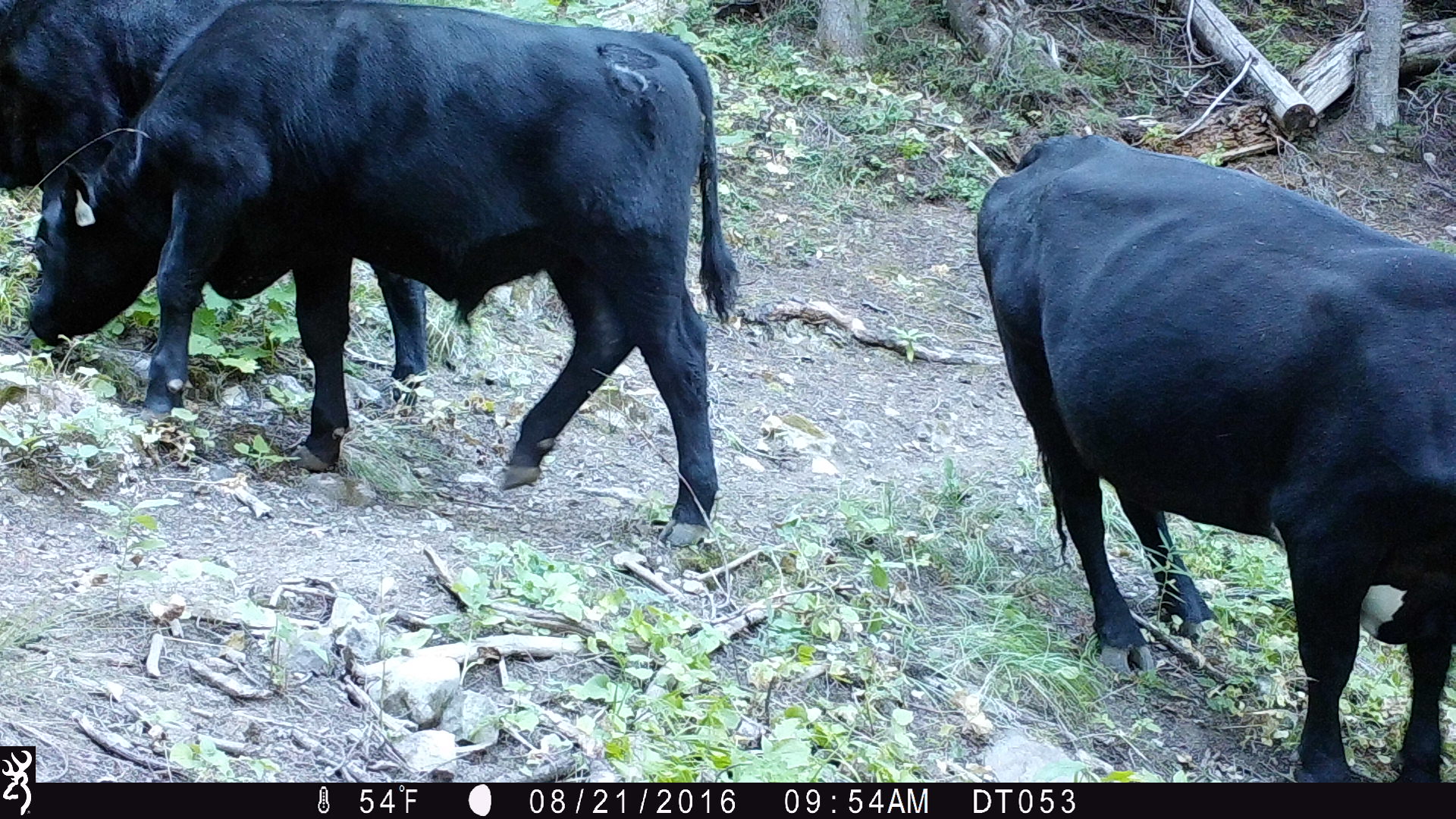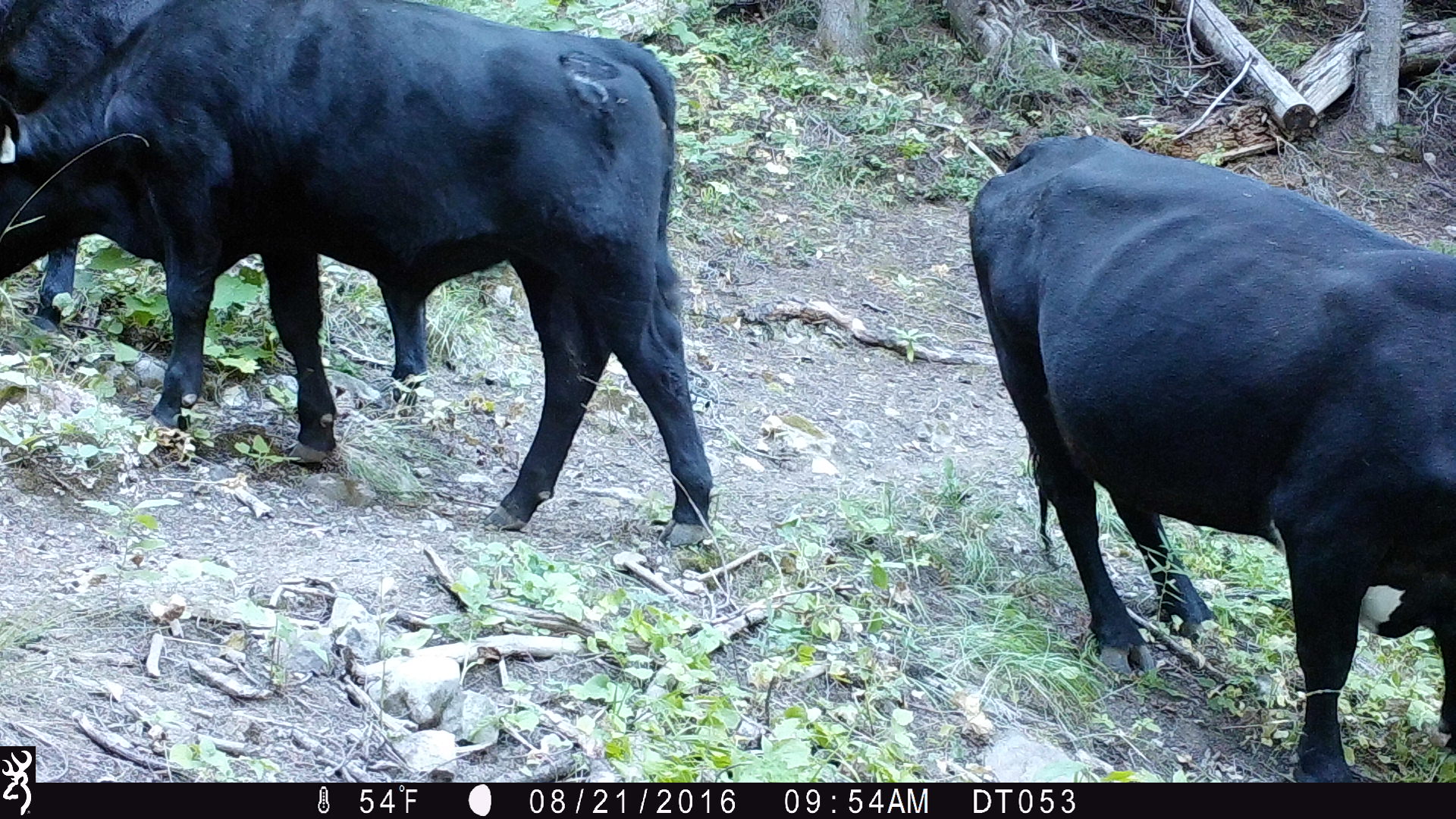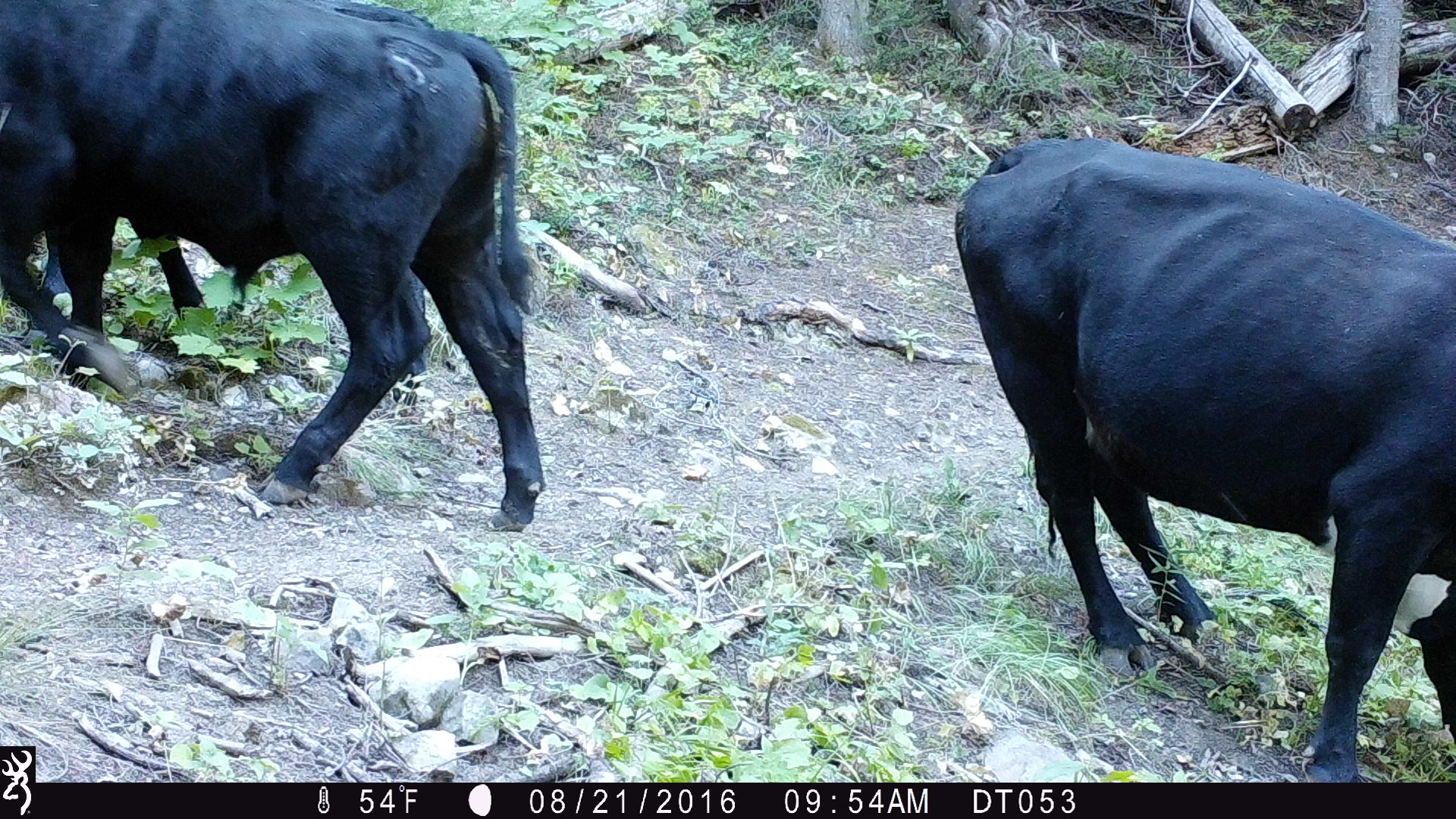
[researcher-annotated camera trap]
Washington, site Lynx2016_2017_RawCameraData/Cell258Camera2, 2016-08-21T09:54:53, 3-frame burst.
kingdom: Animalia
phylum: Chordata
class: Mammalia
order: Artiodactyla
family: Bovidae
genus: Bos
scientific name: Bos taurus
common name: domestic cattle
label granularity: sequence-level